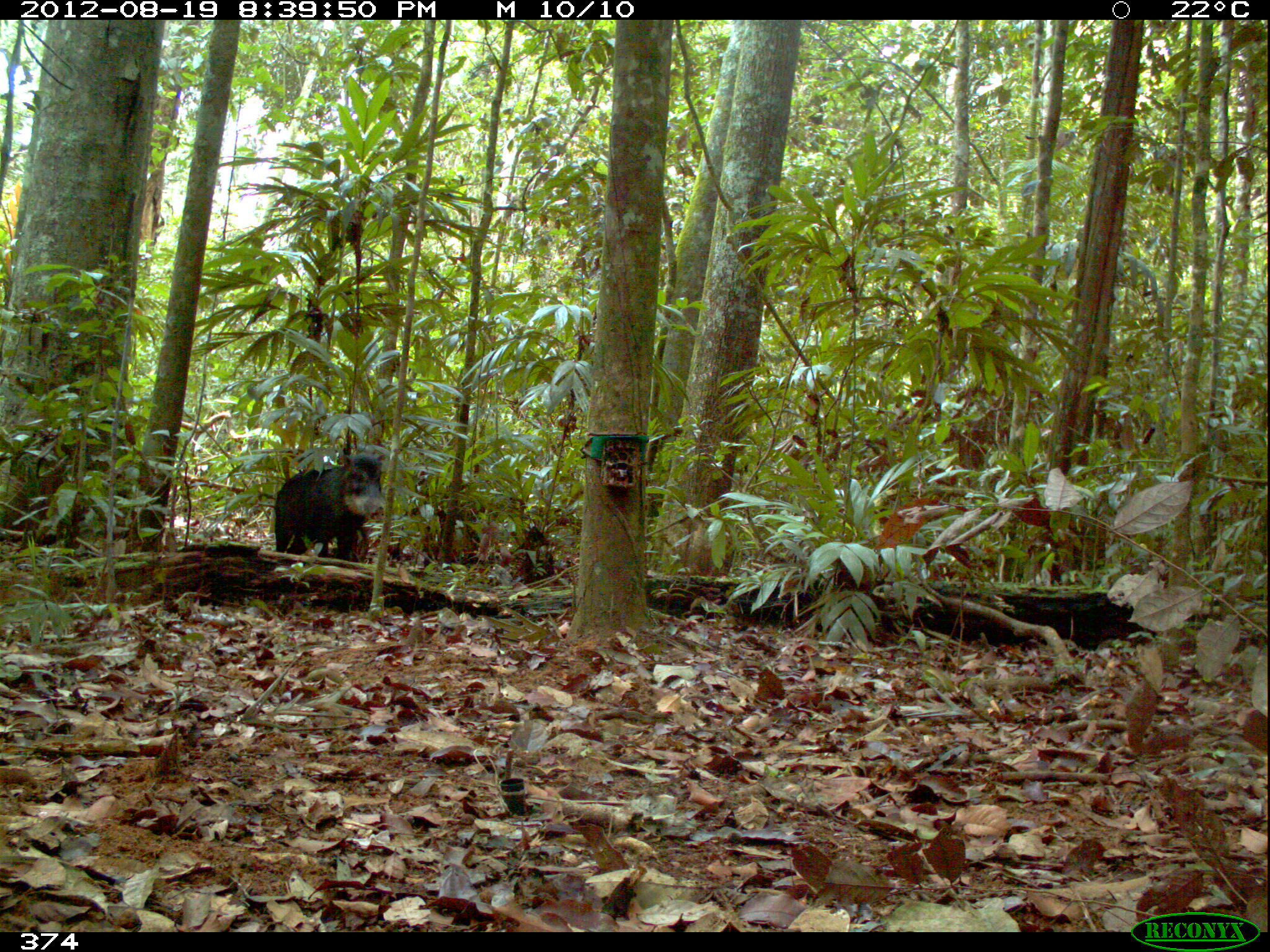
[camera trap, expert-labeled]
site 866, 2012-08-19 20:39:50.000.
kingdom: Animalia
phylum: Chordata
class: Mammalia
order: Artiodactyla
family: Tayassuidae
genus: Tayassu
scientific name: Tayassu pecari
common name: white-lipped peccary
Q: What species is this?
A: Tayassu pecari (white-lipped peccary).